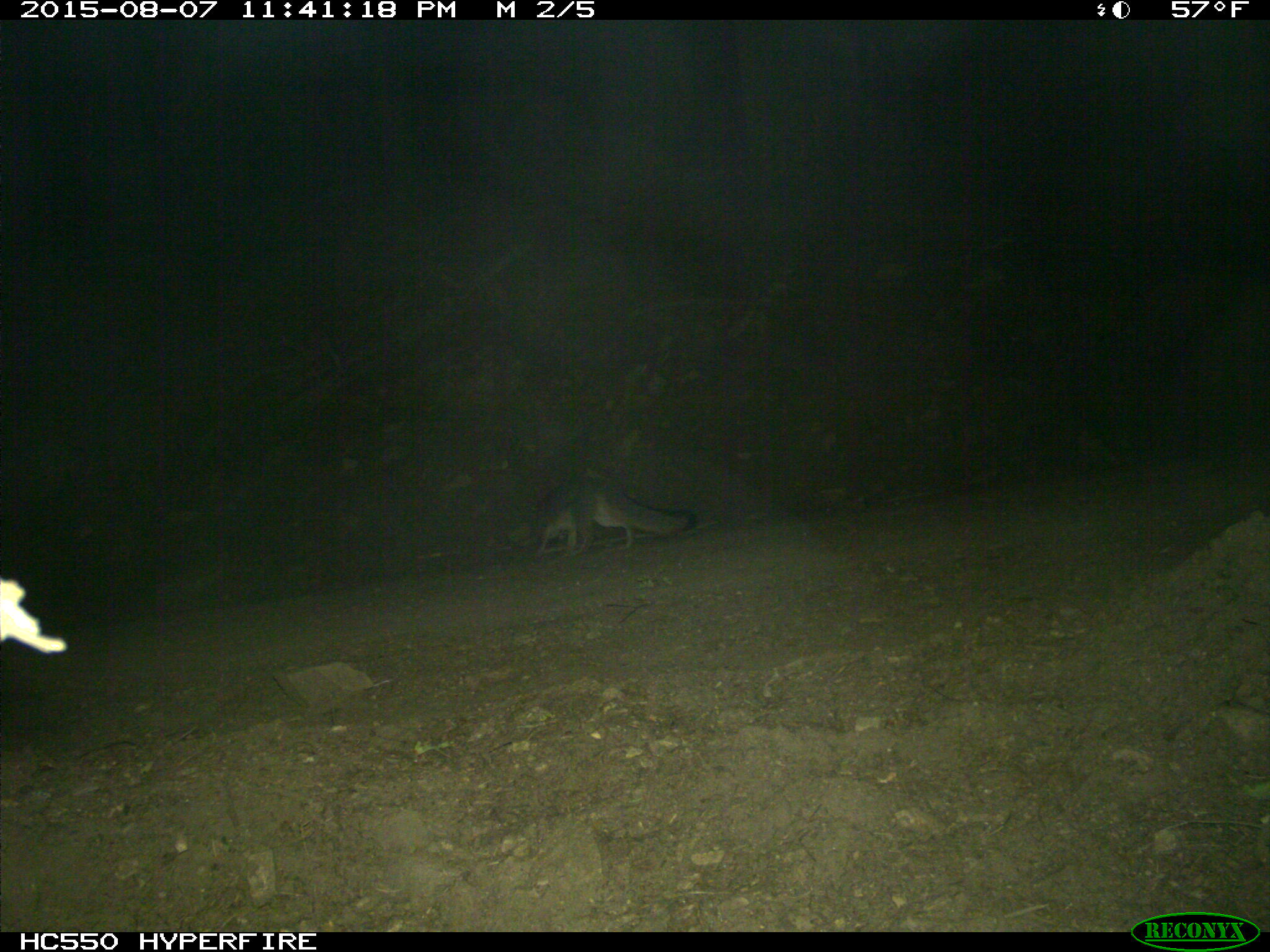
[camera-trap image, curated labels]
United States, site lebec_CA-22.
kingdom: Animalia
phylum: Chordata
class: Mammalia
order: Carnivora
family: Canidae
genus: Urocyon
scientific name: Urocyon cinereoargenteus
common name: gray fox